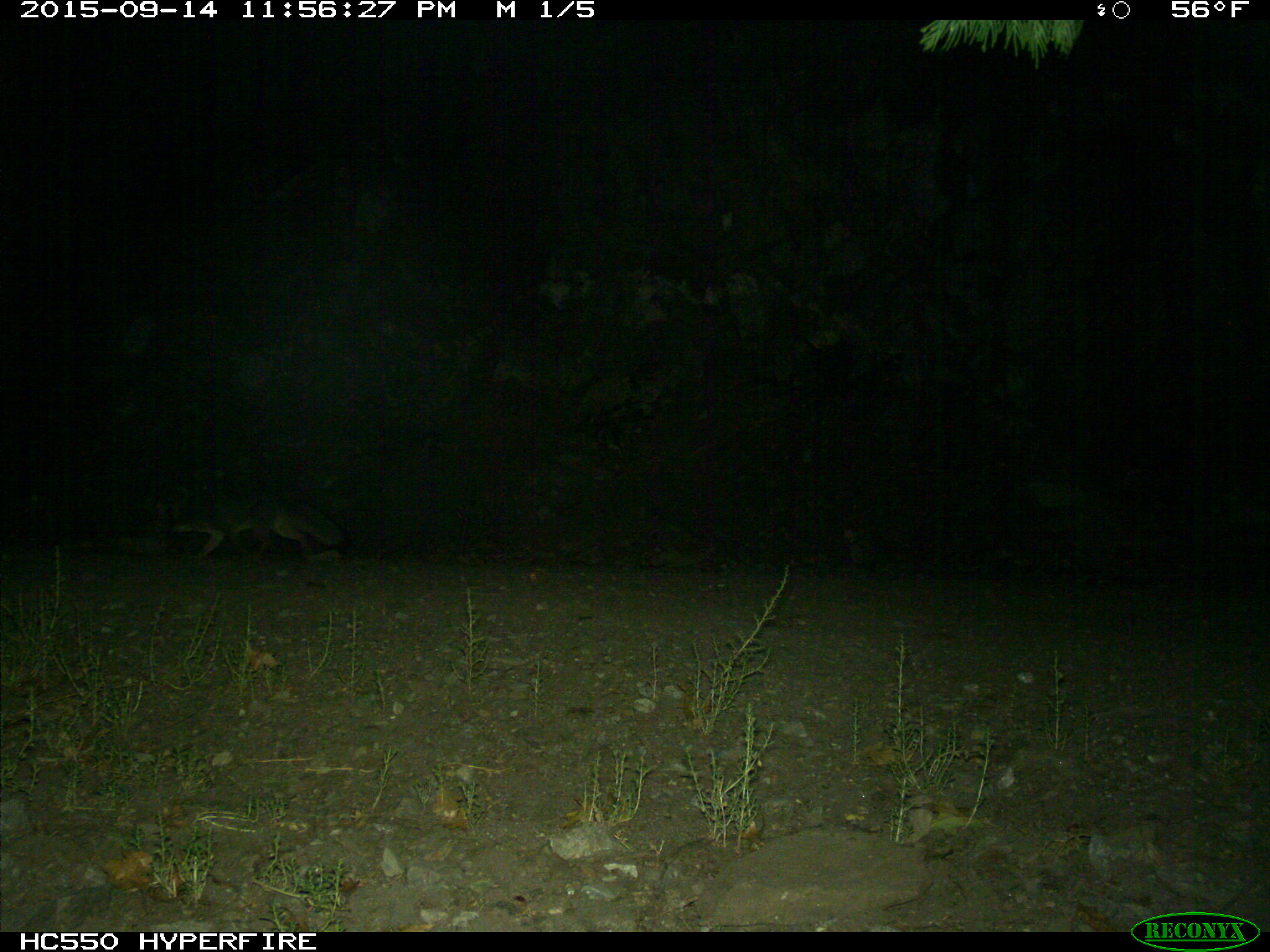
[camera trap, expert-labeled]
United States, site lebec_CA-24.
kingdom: Animalia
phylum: Chordata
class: Mammalia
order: Carnivora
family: Canidae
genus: Urocyon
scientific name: Urocyon cinereoargenteus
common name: gray fox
Urocyon cinereoargenteus (gray fox).